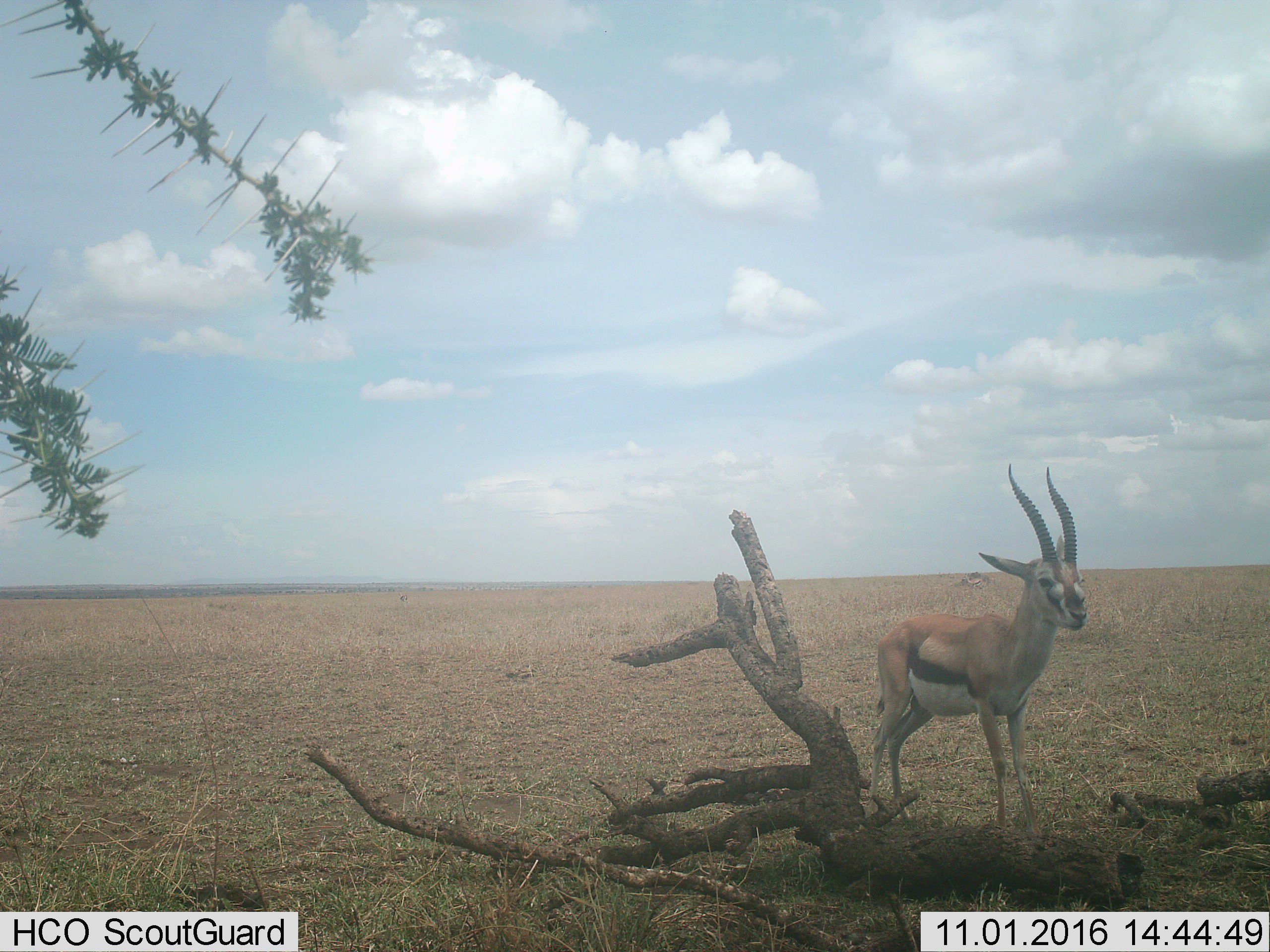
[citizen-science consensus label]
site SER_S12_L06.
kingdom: Animalia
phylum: Chordata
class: Mammalia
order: Artiodactyla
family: Bovidae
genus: Eudorcas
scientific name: Eudorcas thomsonii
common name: thomson's gazelle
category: gazellethomsons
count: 1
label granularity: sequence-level